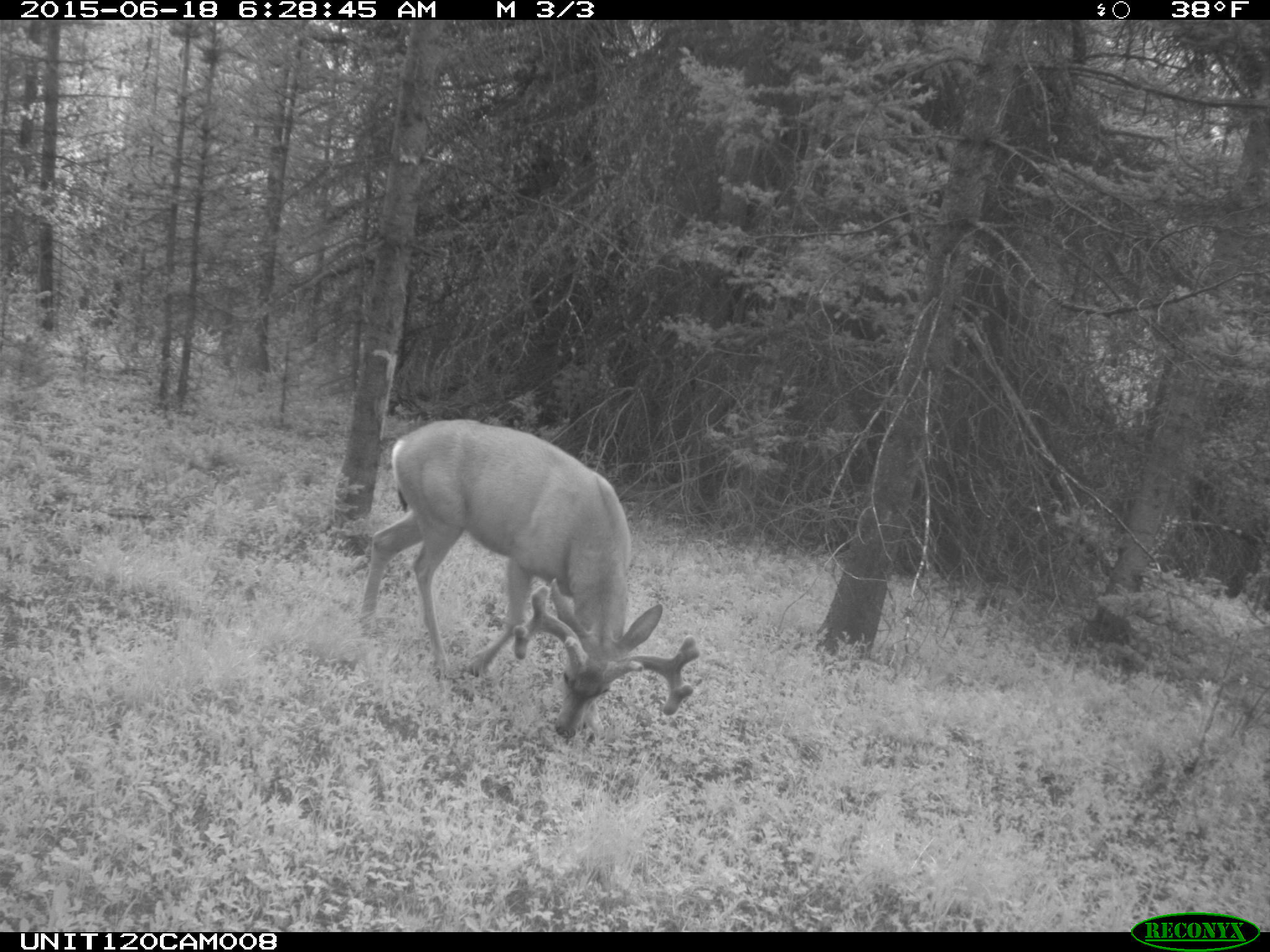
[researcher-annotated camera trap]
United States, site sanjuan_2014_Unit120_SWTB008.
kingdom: Animalia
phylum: Chordata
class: Mammalia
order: Artiodactyla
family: Cervidae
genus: Odocoileus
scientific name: Odocoileus hemionus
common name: mule deer